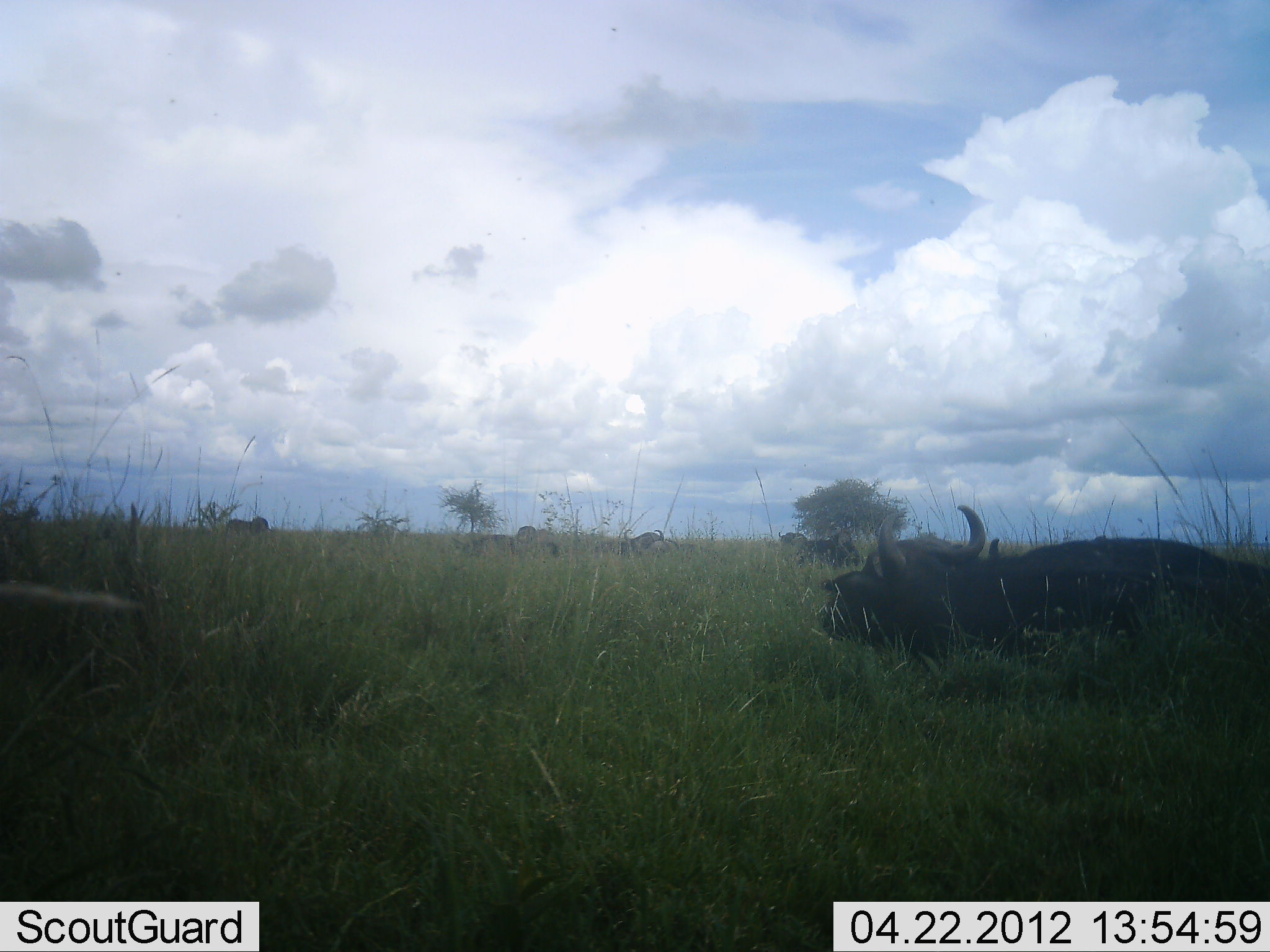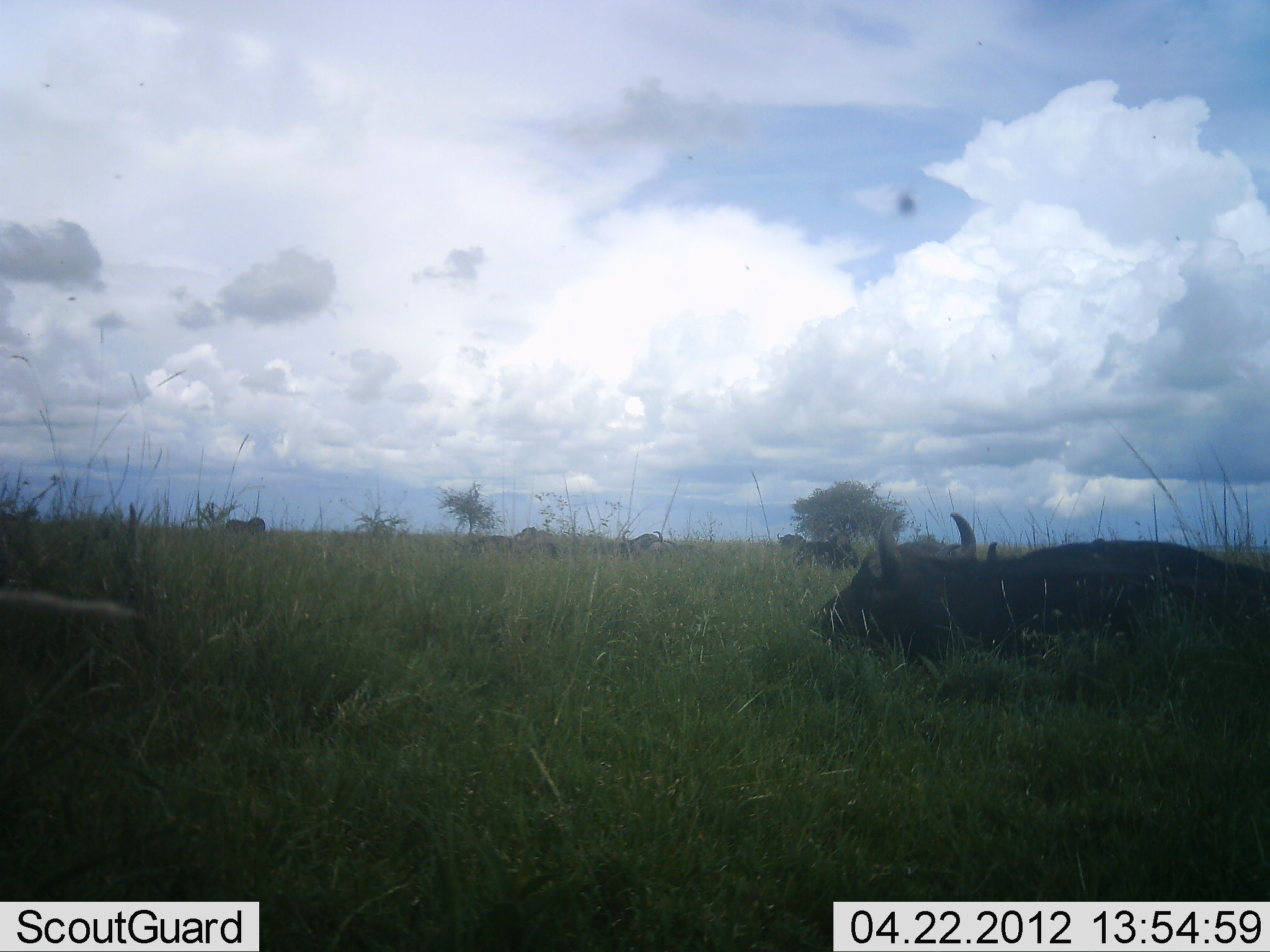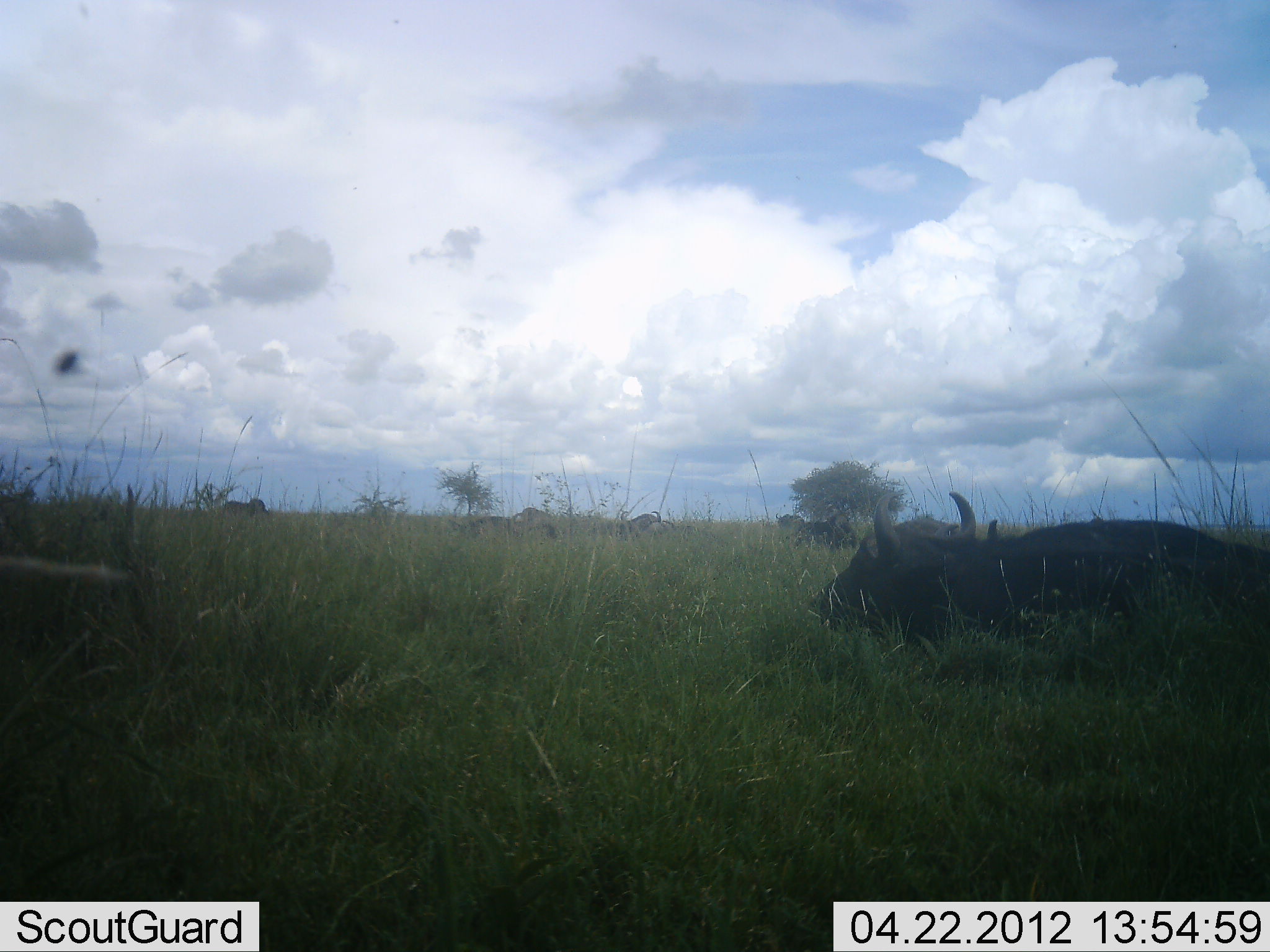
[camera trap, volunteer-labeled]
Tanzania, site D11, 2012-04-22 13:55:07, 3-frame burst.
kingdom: Animalia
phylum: Chordata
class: Mammalia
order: Artiodactyla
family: Bovidae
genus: Syncerus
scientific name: Syncerus caffer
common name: cape buffalo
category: buffalo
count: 1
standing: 8%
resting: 96%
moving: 4%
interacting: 0%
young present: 0%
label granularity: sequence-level